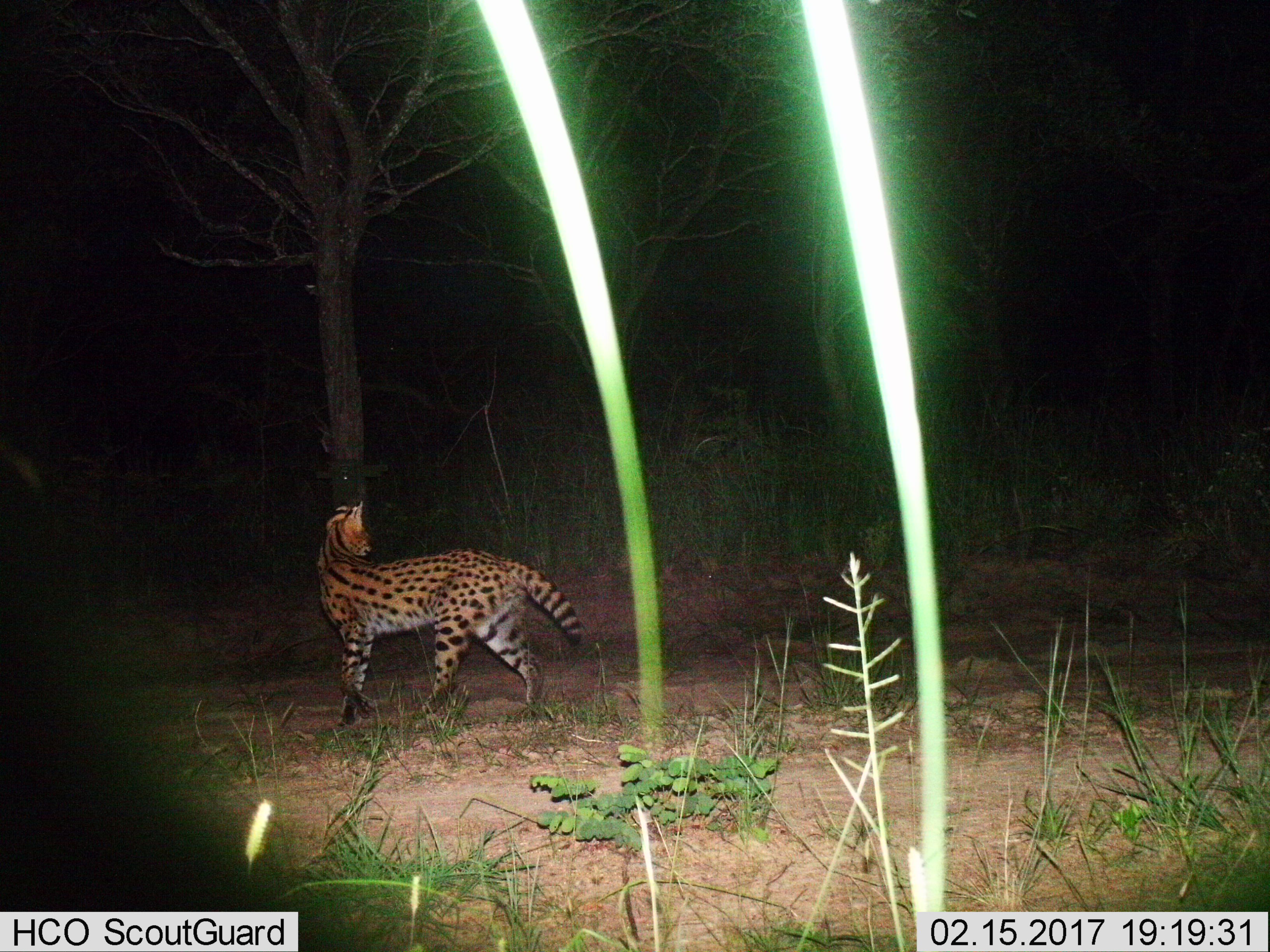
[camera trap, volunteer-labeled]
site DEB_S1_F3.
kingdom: Animalia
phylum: Chordata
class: Mammalia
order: Carnivora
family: Felidae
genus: Leptailurus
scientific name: Leptailurus serval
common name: serval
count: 1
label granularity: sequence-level